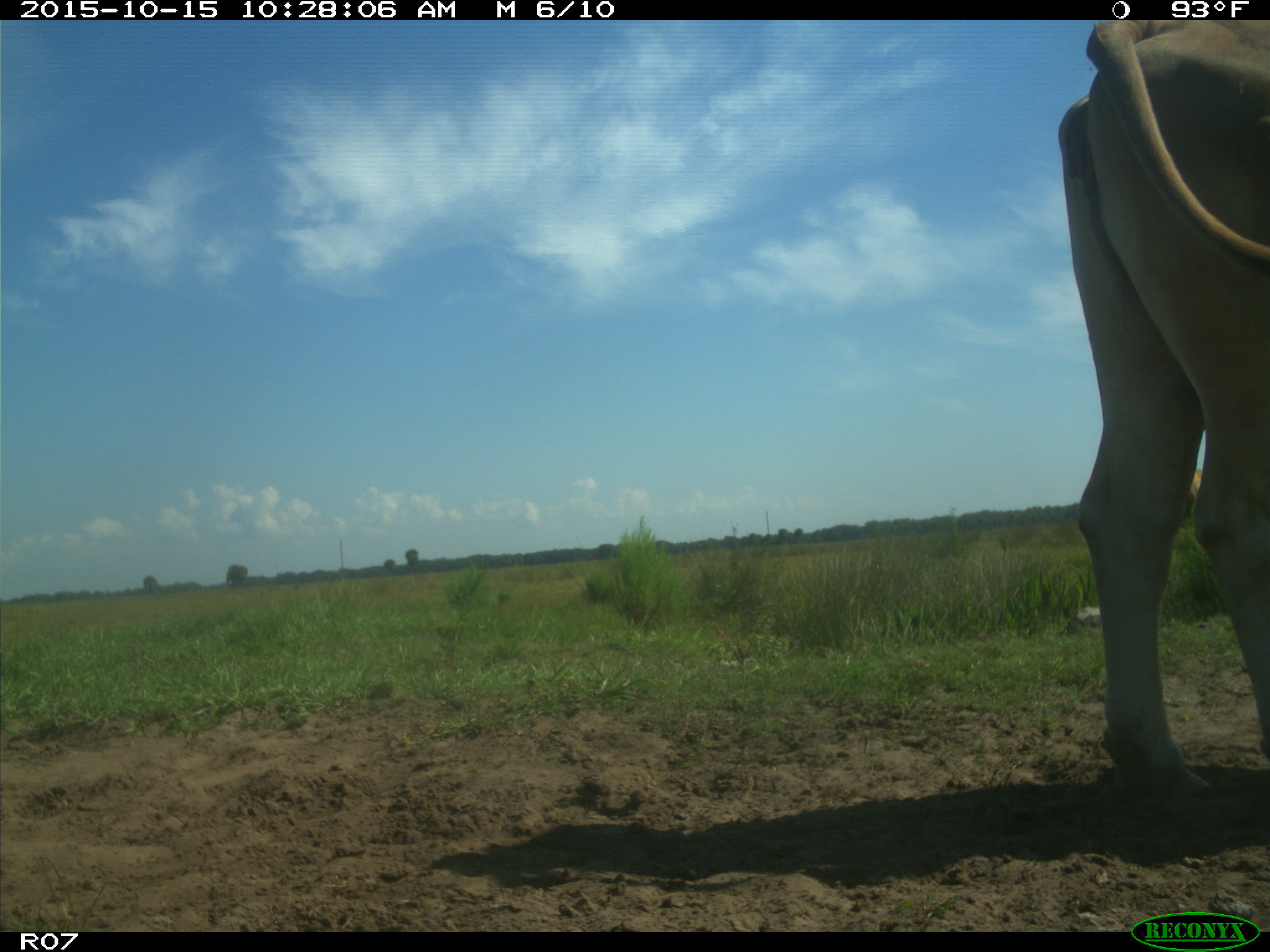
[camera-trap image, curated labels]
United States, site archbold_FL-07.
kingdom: Animalia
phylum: Chordata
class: Mammalia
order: Artiodactyla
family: Bovidae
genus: Bos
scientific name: Bos taurus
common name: domestic cow